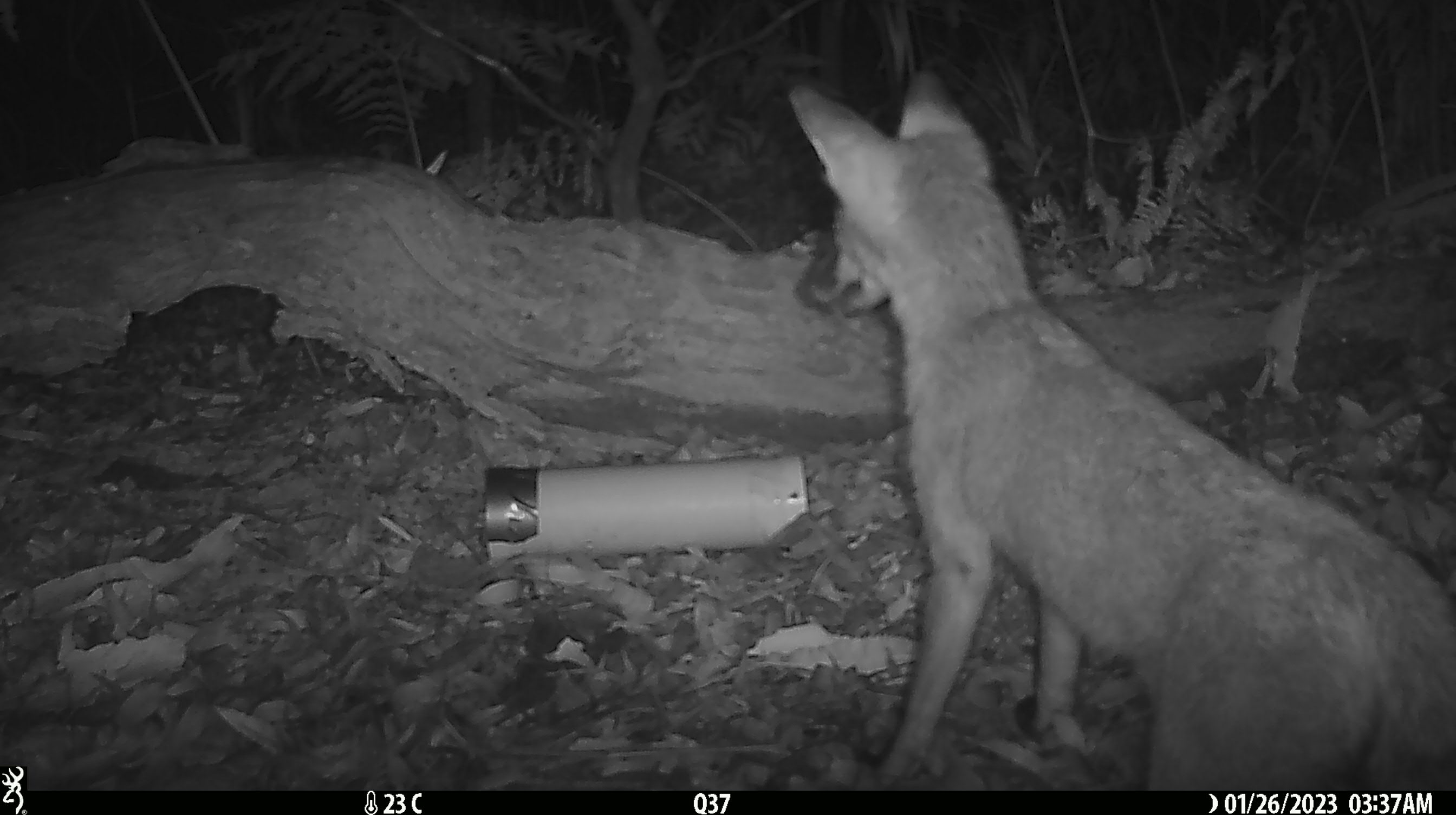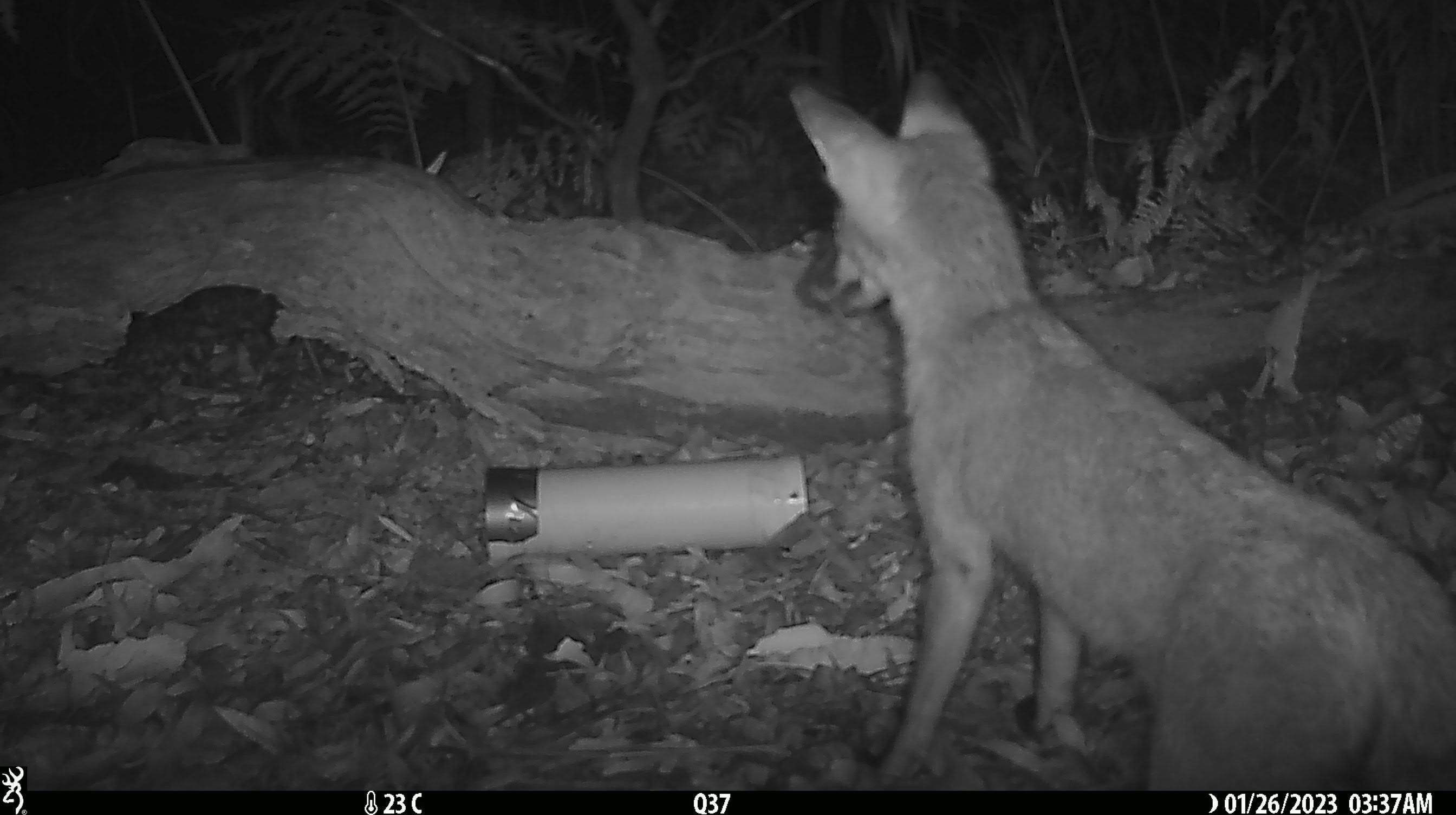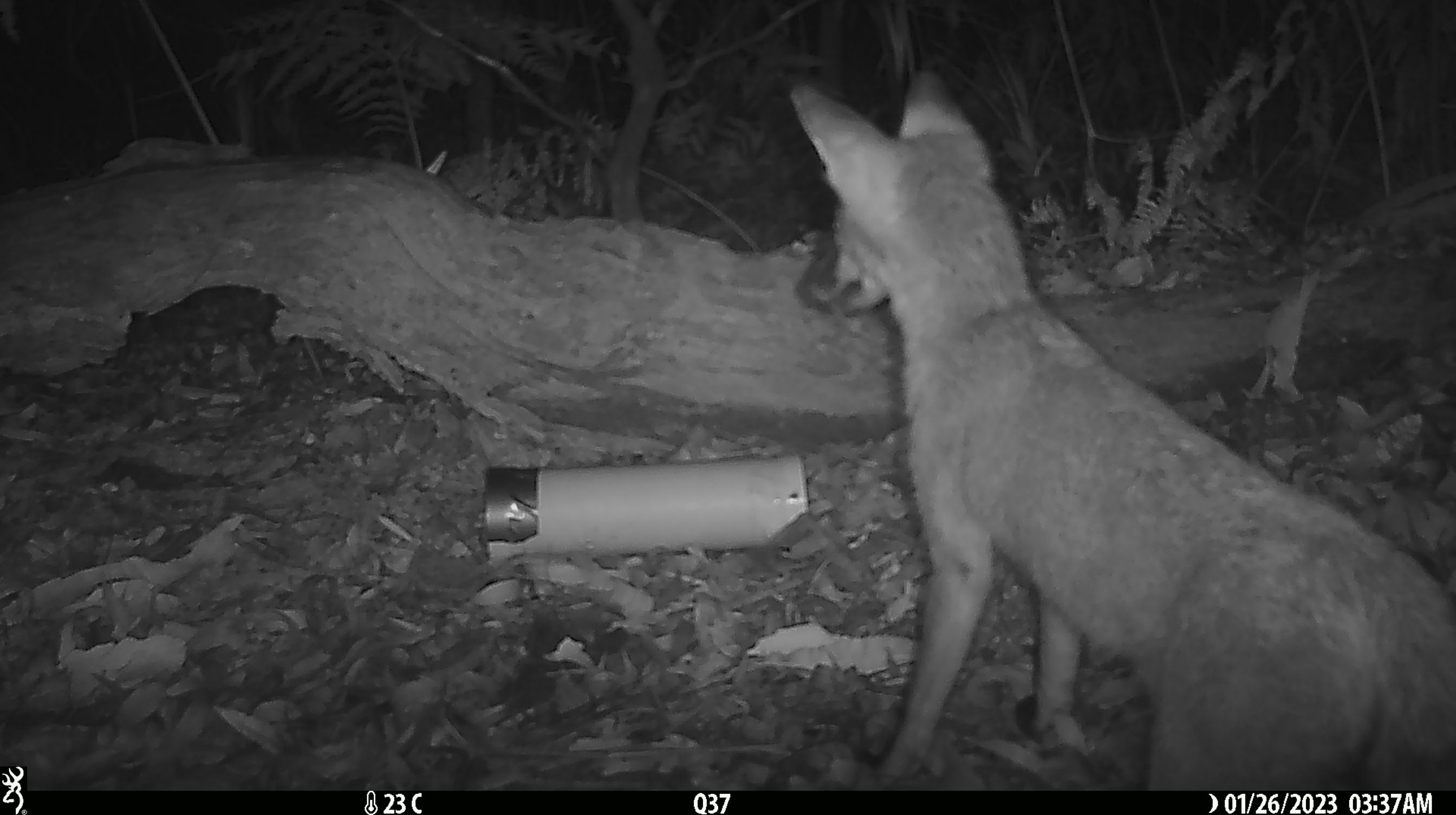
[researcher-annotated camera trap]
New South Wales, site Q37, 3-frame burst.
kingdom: Animalia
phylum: Chordata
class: Mammalia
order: Carnivora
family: Canidae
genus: Vulpes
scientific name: Vulpes vulpes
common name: red fox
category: fox